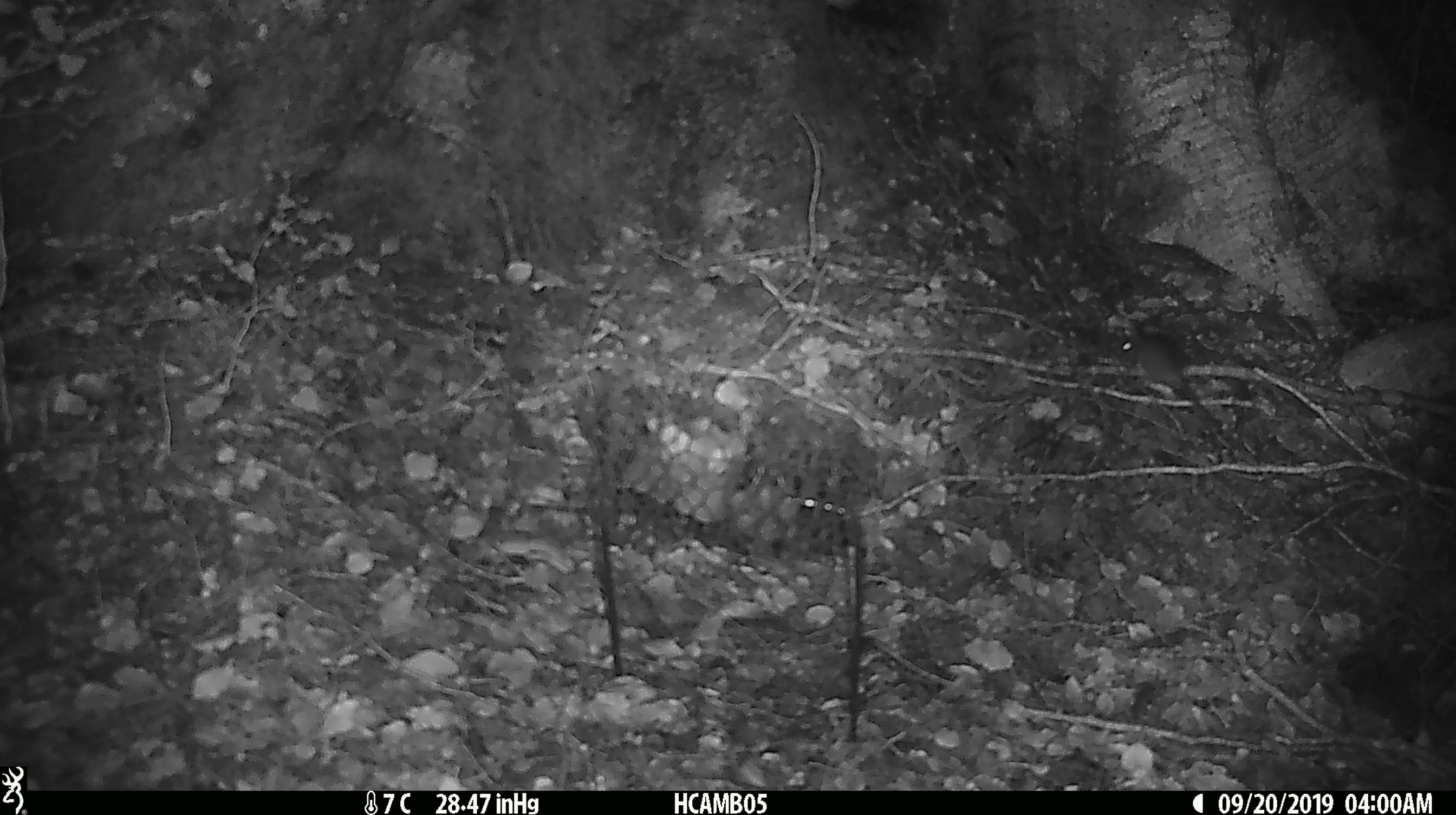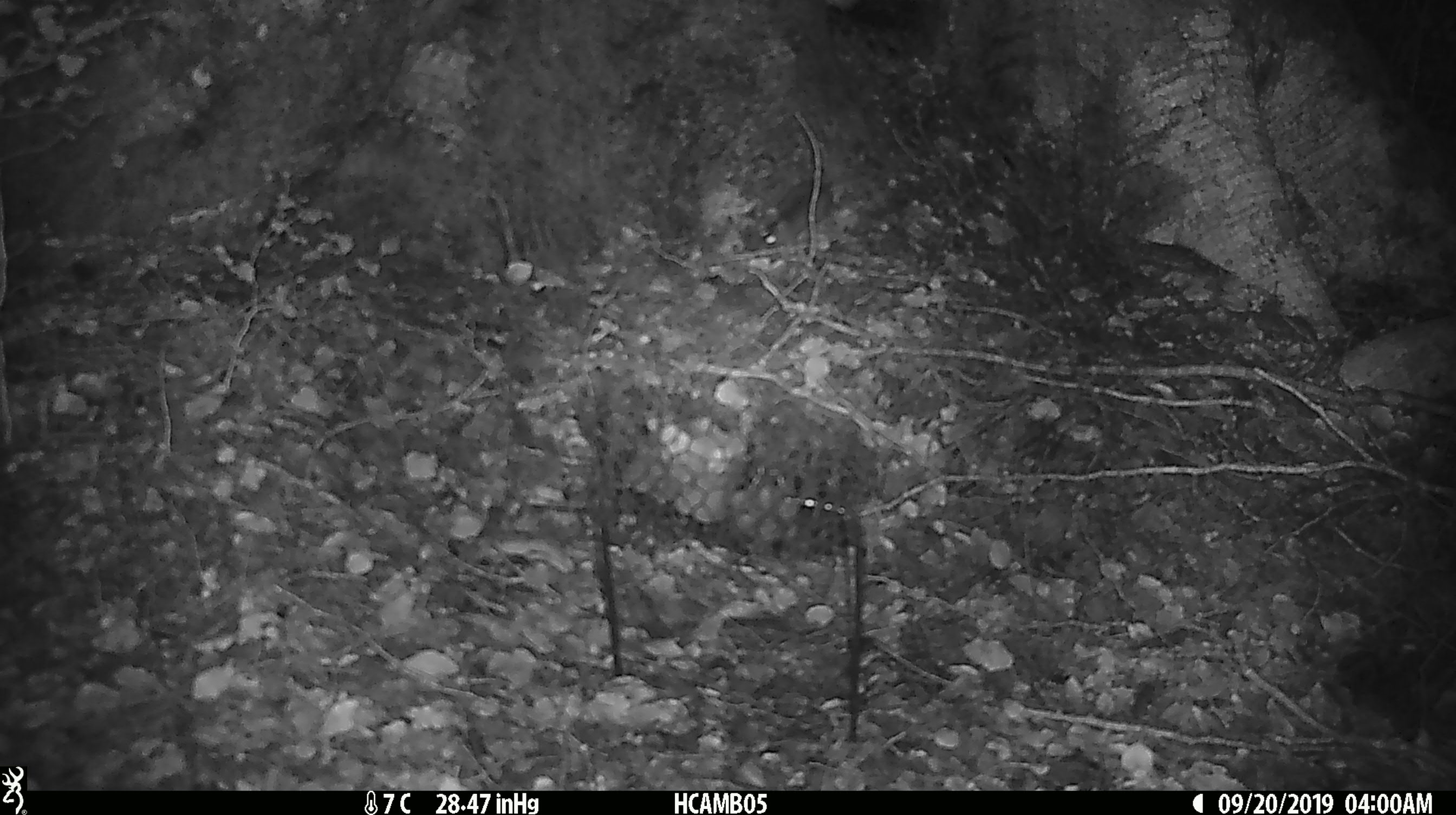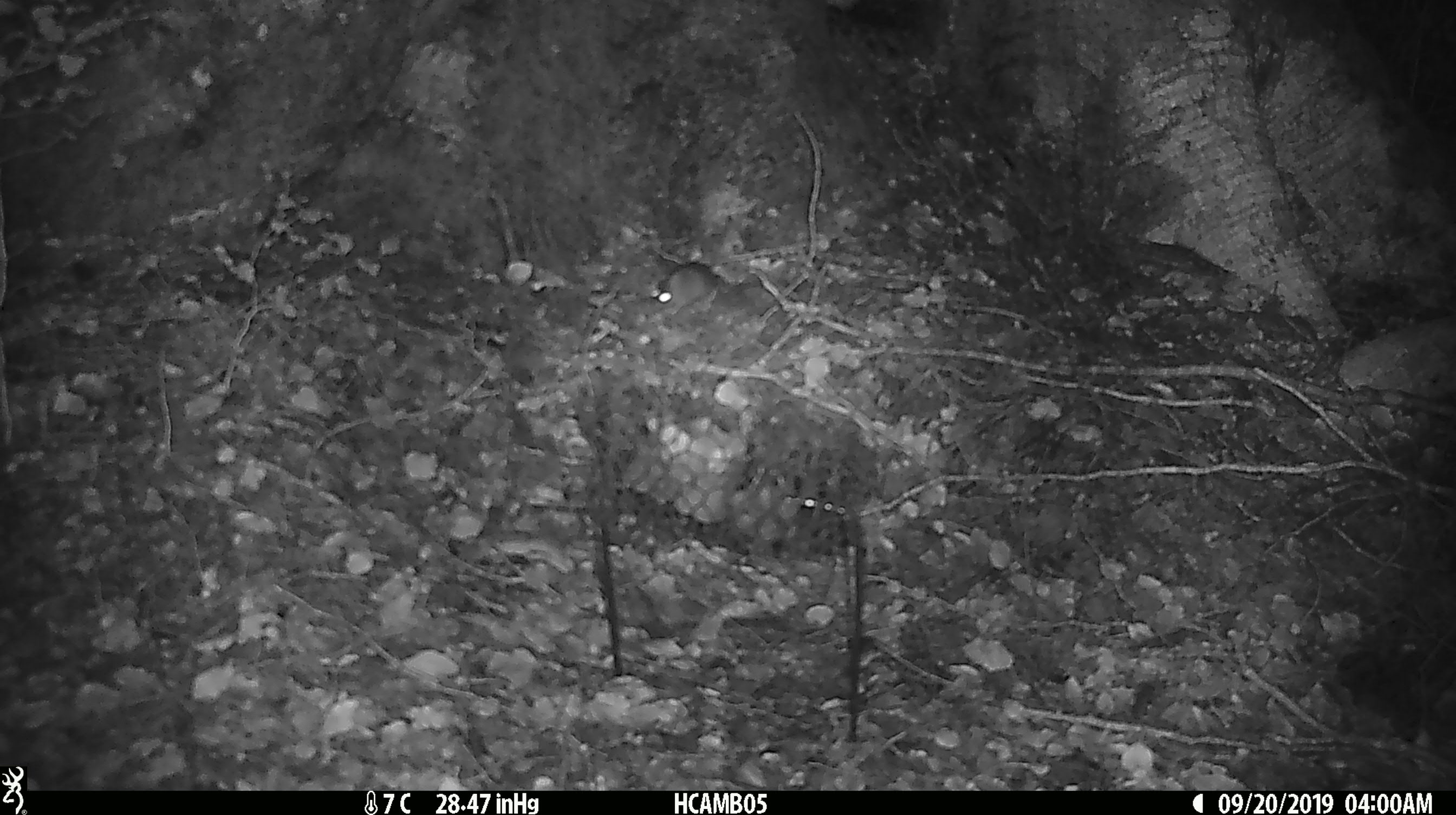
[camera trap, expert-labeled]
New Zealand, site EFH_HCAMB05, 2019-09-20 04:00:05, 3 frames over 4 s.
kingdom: Animalia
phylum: Chordata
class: Mammalia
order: Rodentia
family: Muridae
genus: Mus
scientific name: Mus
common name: mouse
Mouse (Mus).